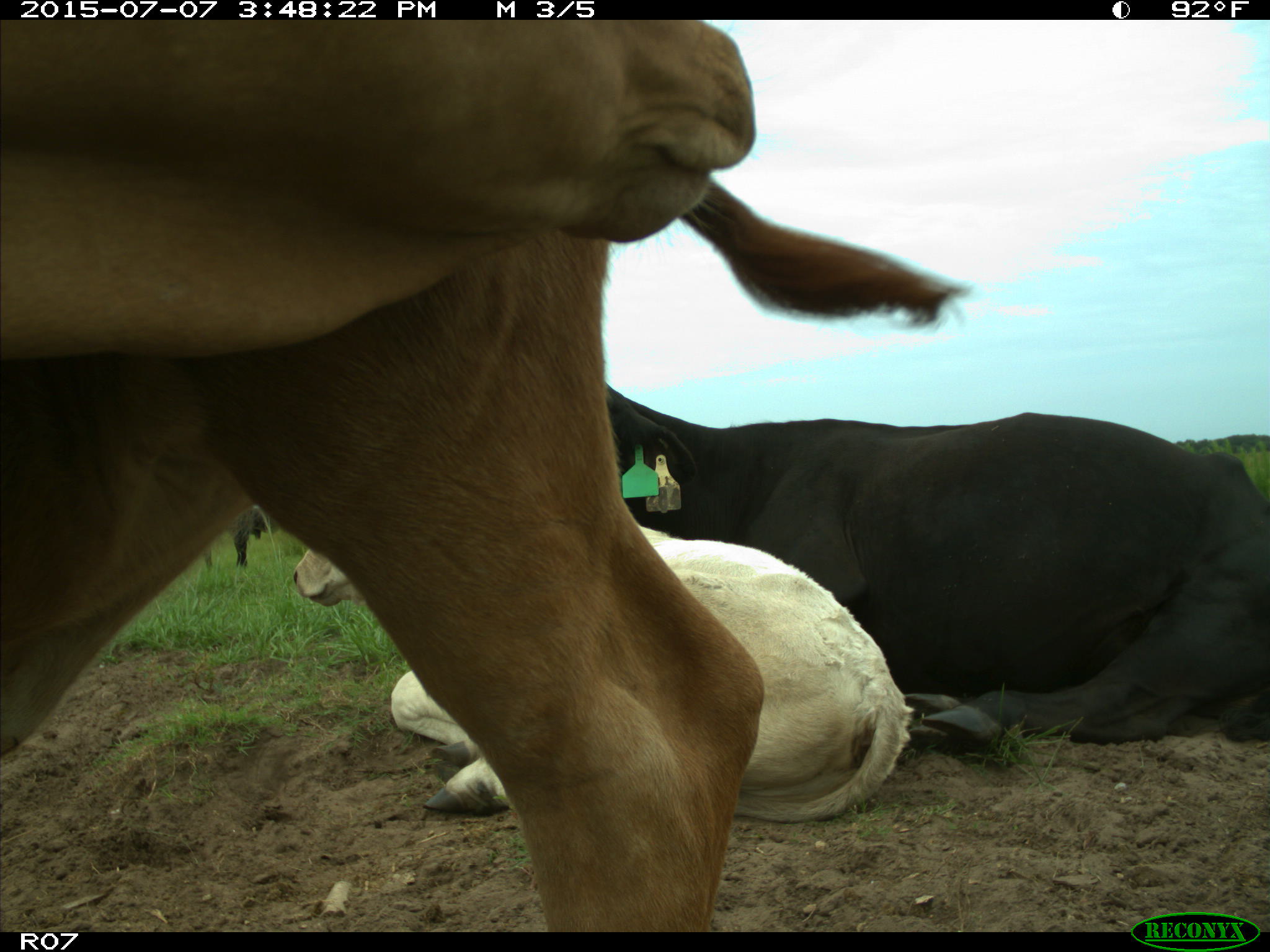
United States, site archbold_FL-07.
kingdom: Animalia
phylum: Chordata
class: Mammalia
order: Artiodactyla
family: Bovidae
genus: Bos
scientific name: Bos taurus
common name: domestic cow